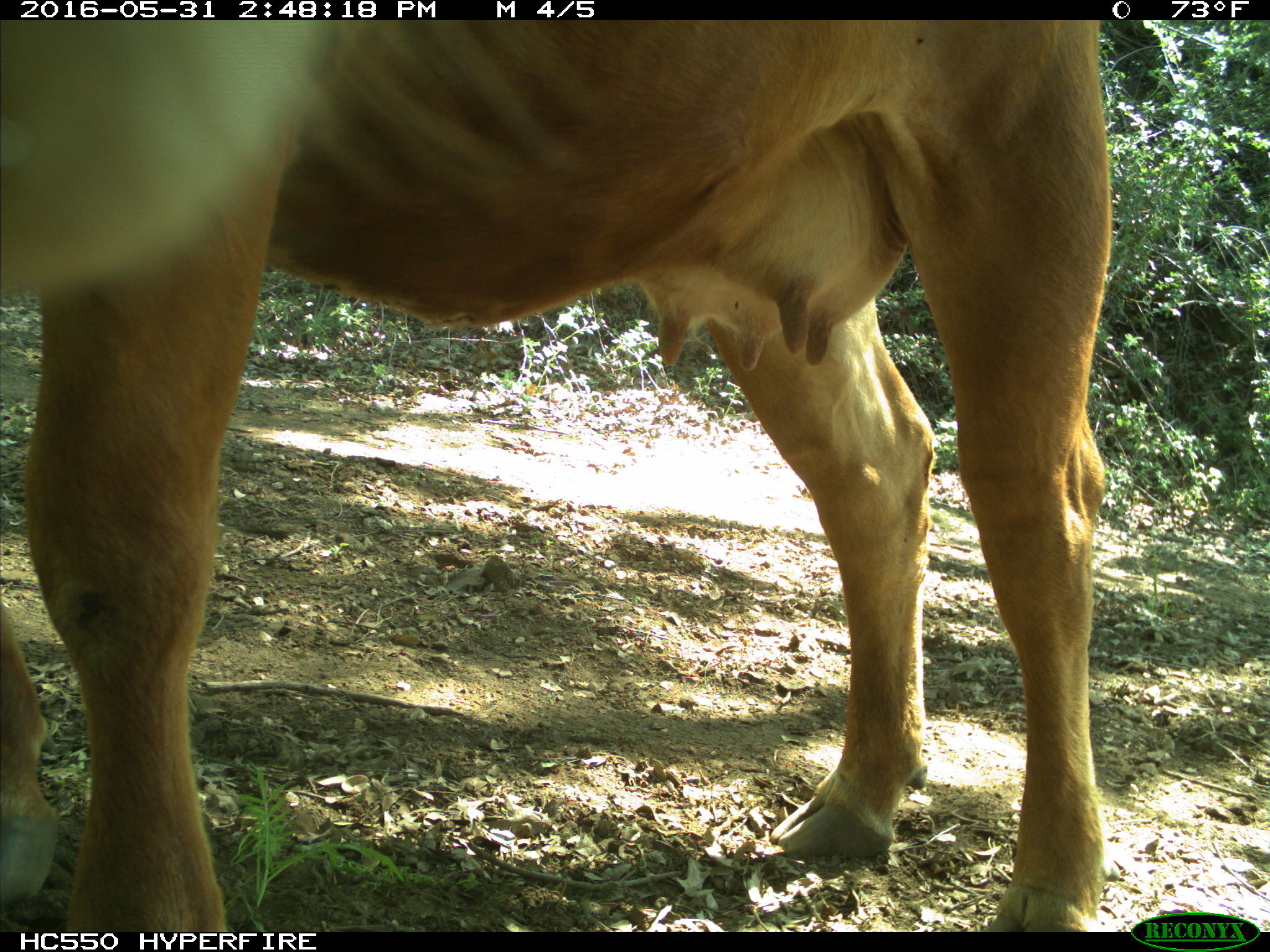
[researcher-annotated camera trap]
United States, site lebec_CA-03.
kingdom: Animalia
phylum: Chordata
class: Mammalia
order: Artiodactyla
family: Bovidae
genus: Bos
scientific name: Bos taurus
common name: domestic cow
Bos taurus (domestic cow).